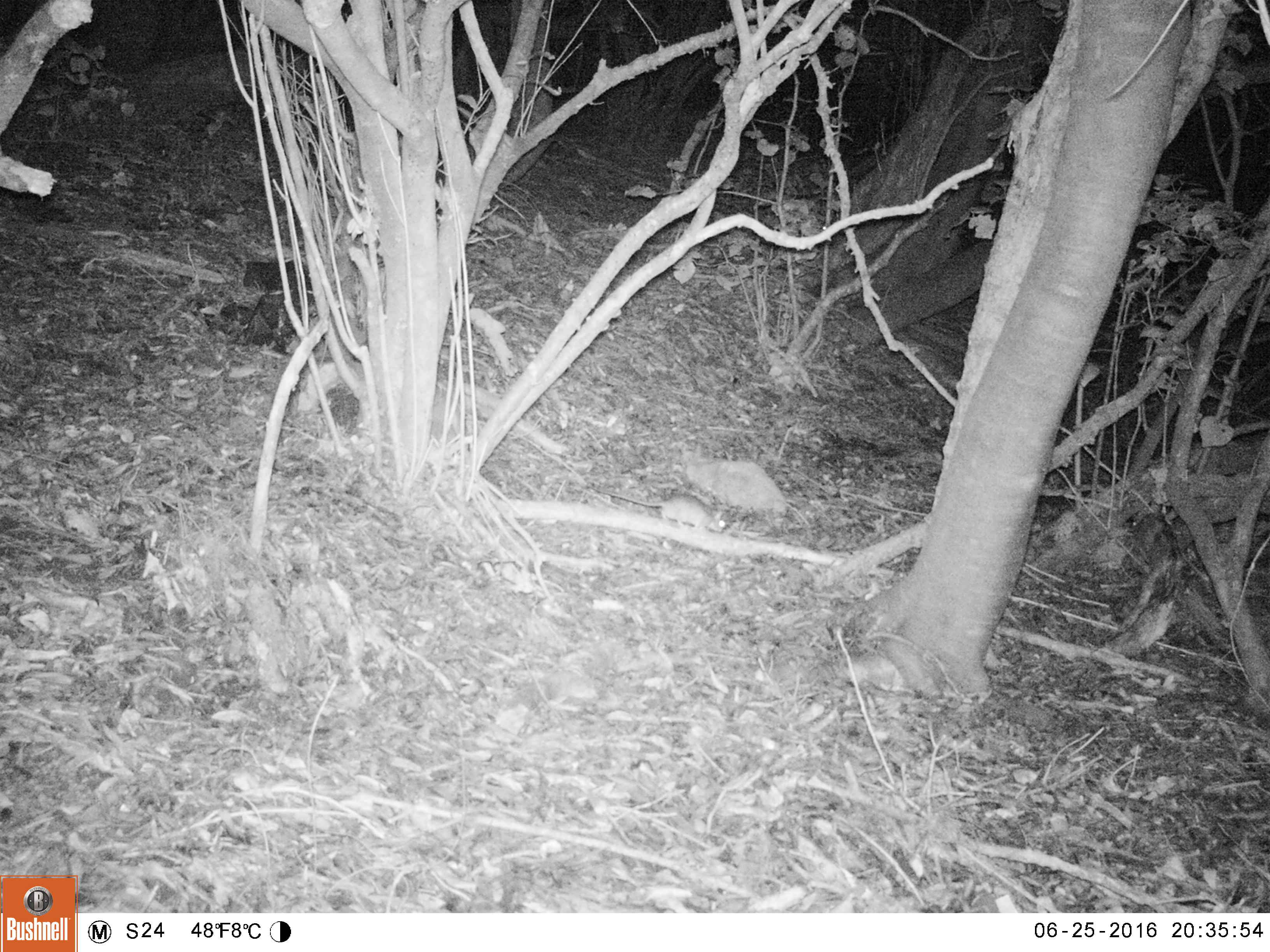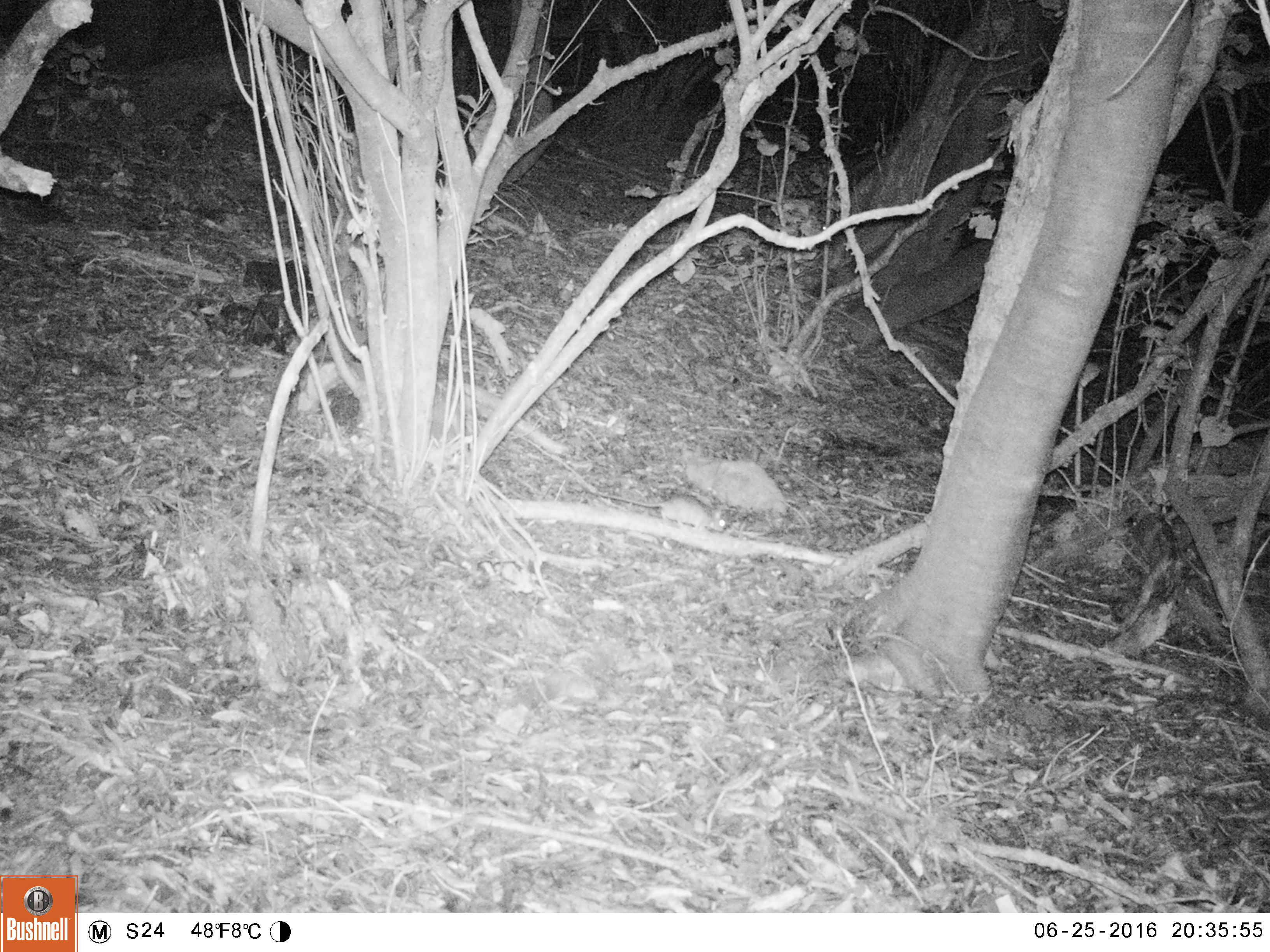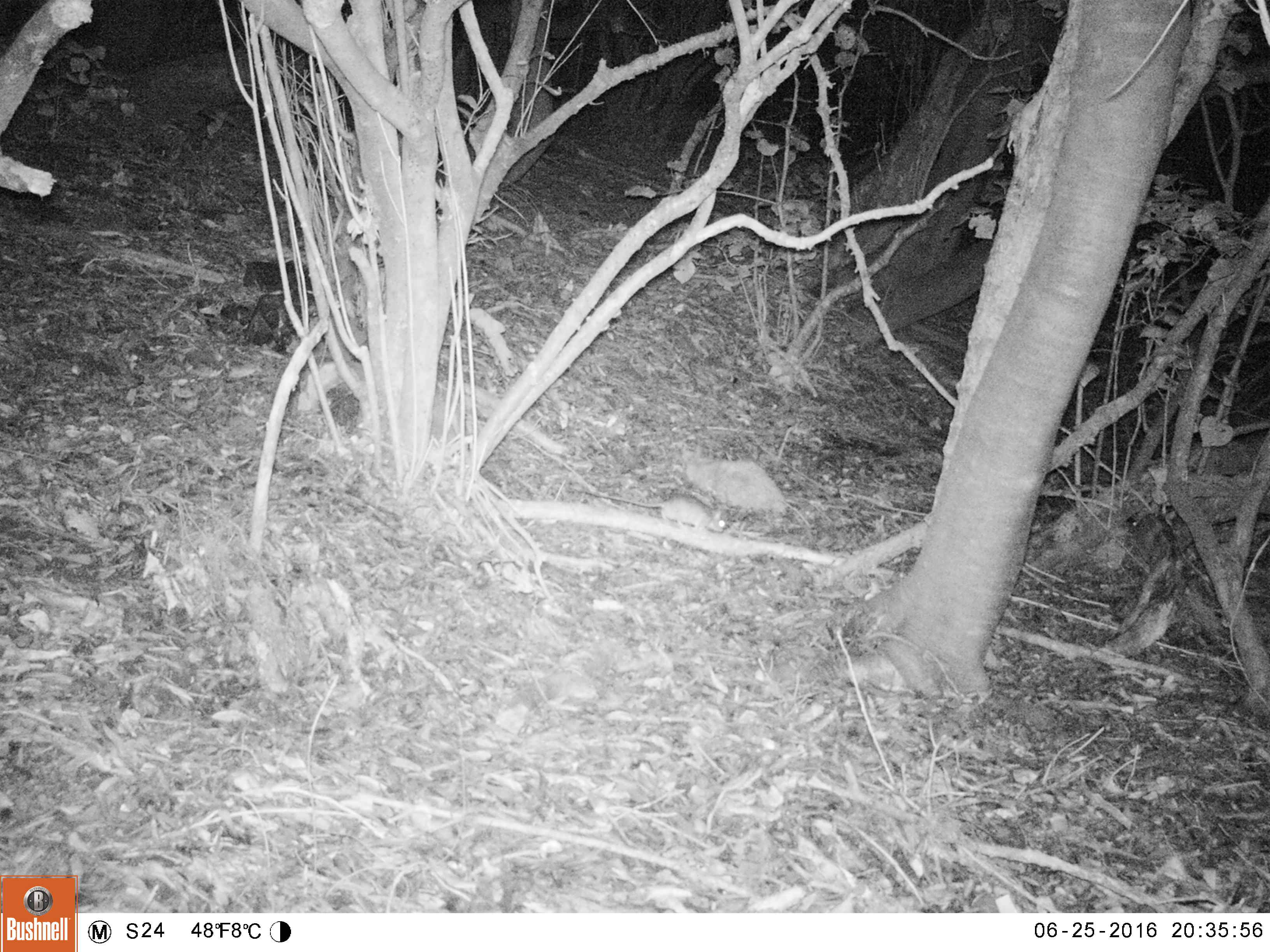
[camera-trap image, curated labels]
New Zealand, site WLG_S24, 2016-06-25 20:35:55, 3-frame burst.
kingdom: Animalia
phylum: Chordata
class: Mammalia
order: Rodentia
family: Muridae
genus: Rattus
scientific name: Rattus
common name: rat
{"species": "rat (Rattus)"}